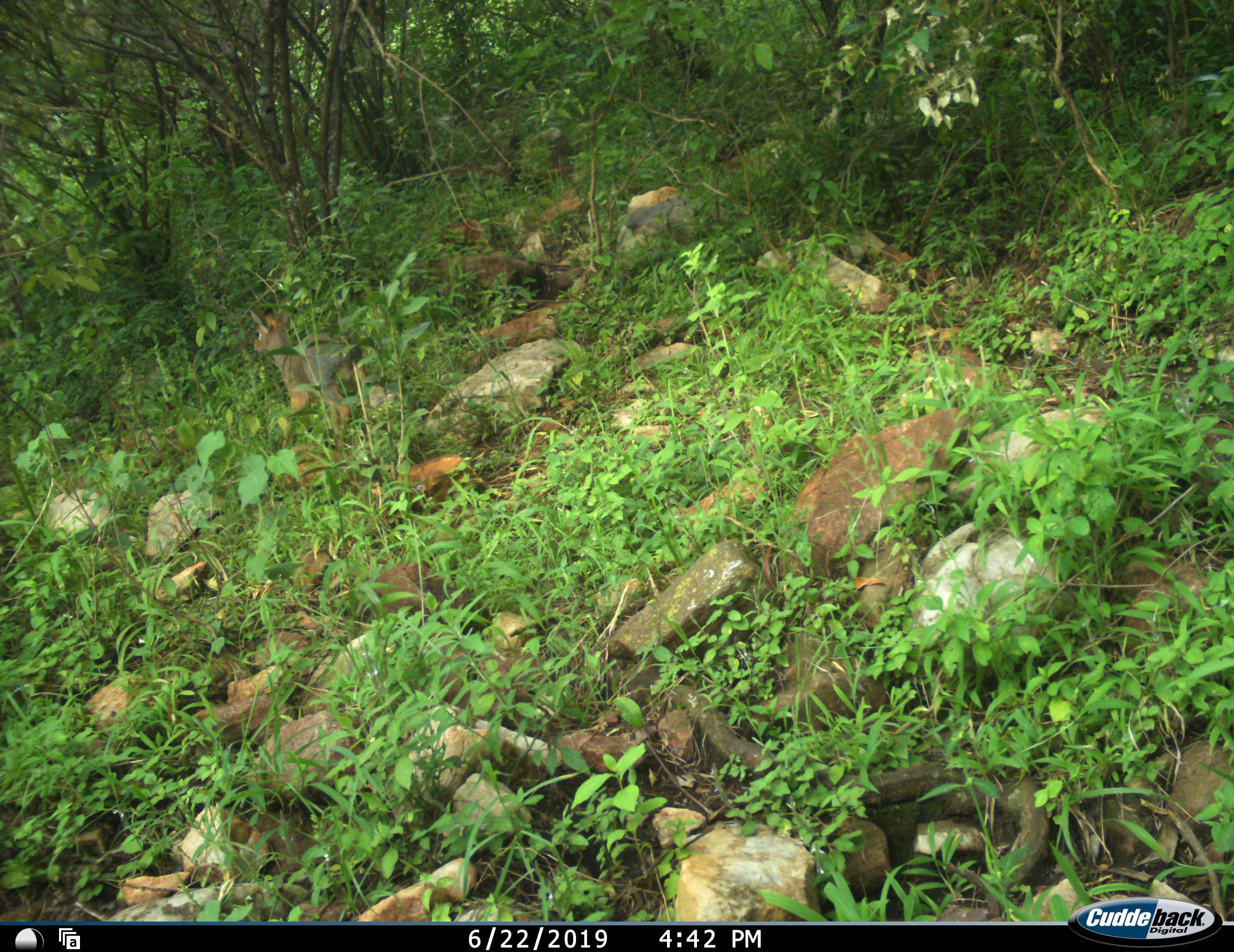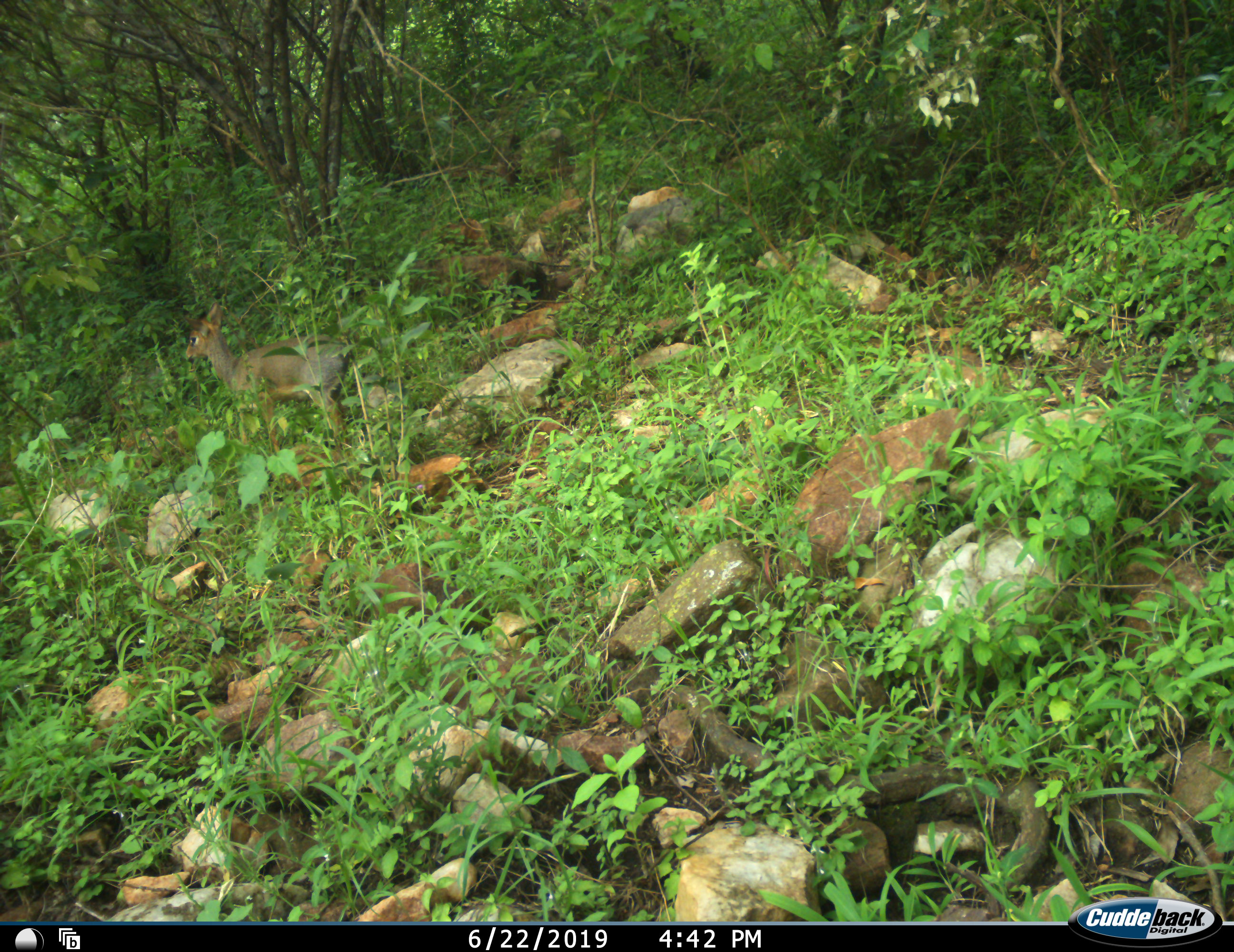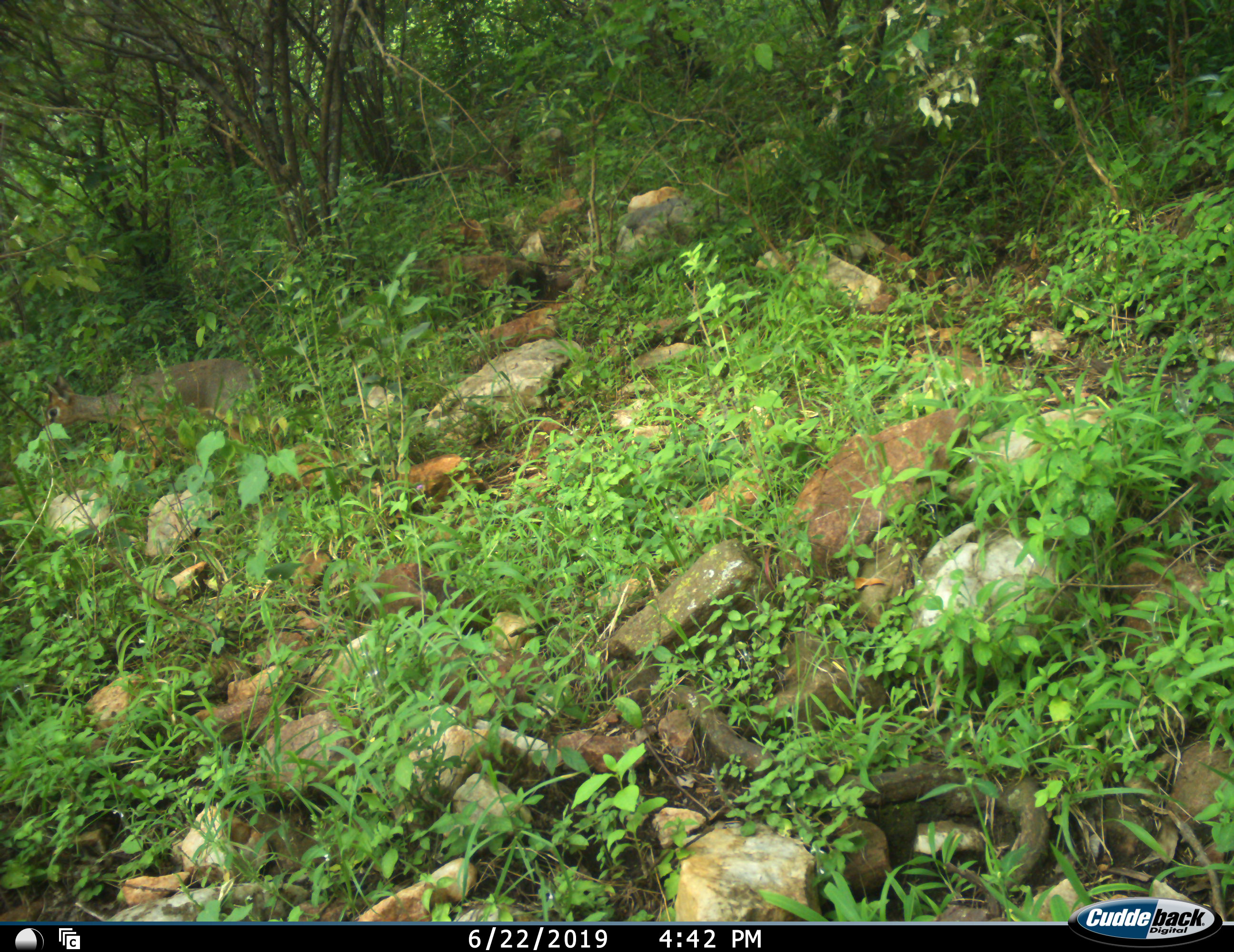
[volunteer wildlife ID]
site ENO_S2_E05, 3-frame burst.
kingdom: Animalia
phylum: Chordata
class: Mammalia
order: Artiodactyla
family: Bovidae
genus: Madoqua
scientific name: Madoqua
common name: dik-dik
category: dikdik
Dikdik (dik-dik) (Madoqua), count 1. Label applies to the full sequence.